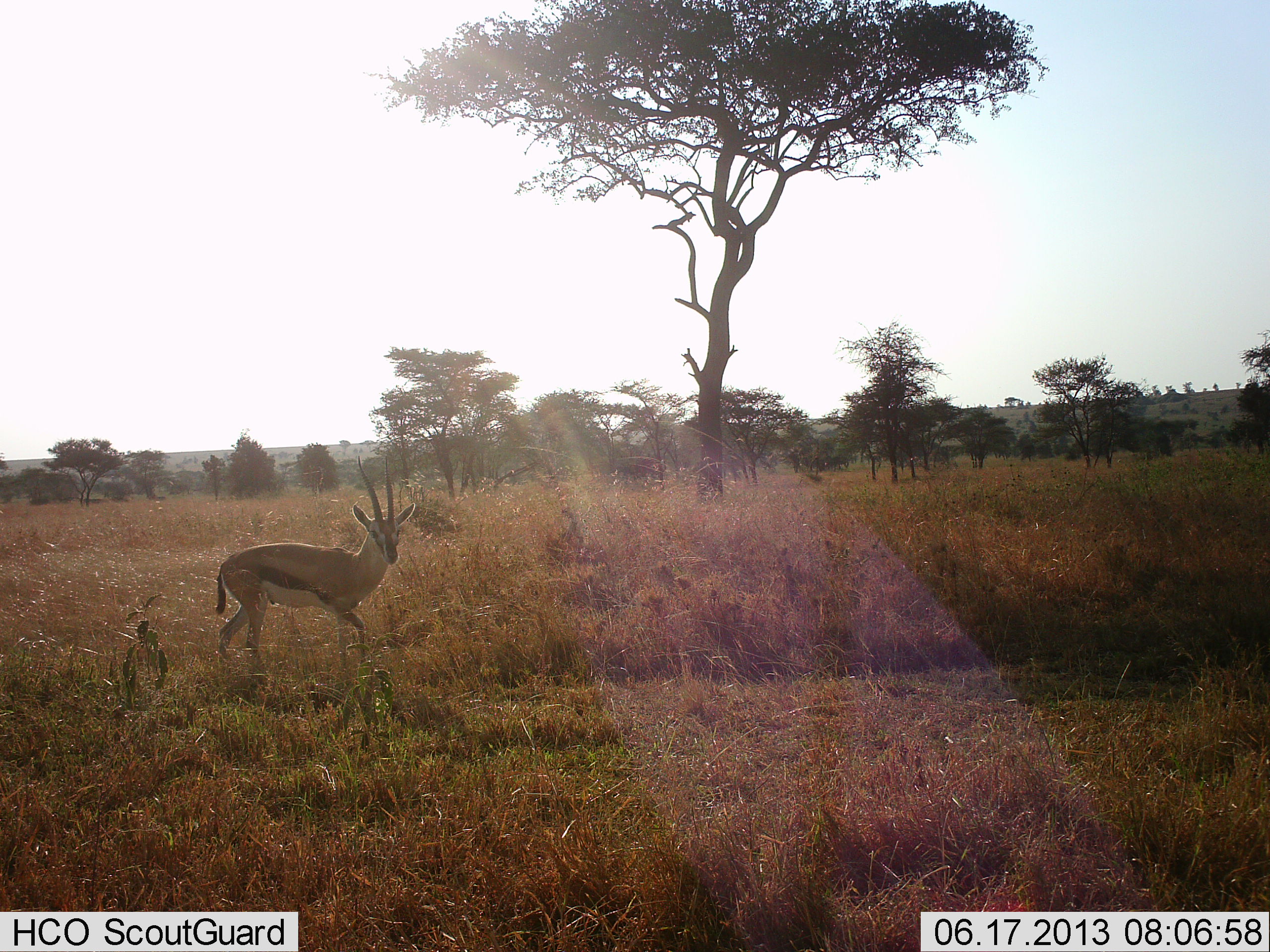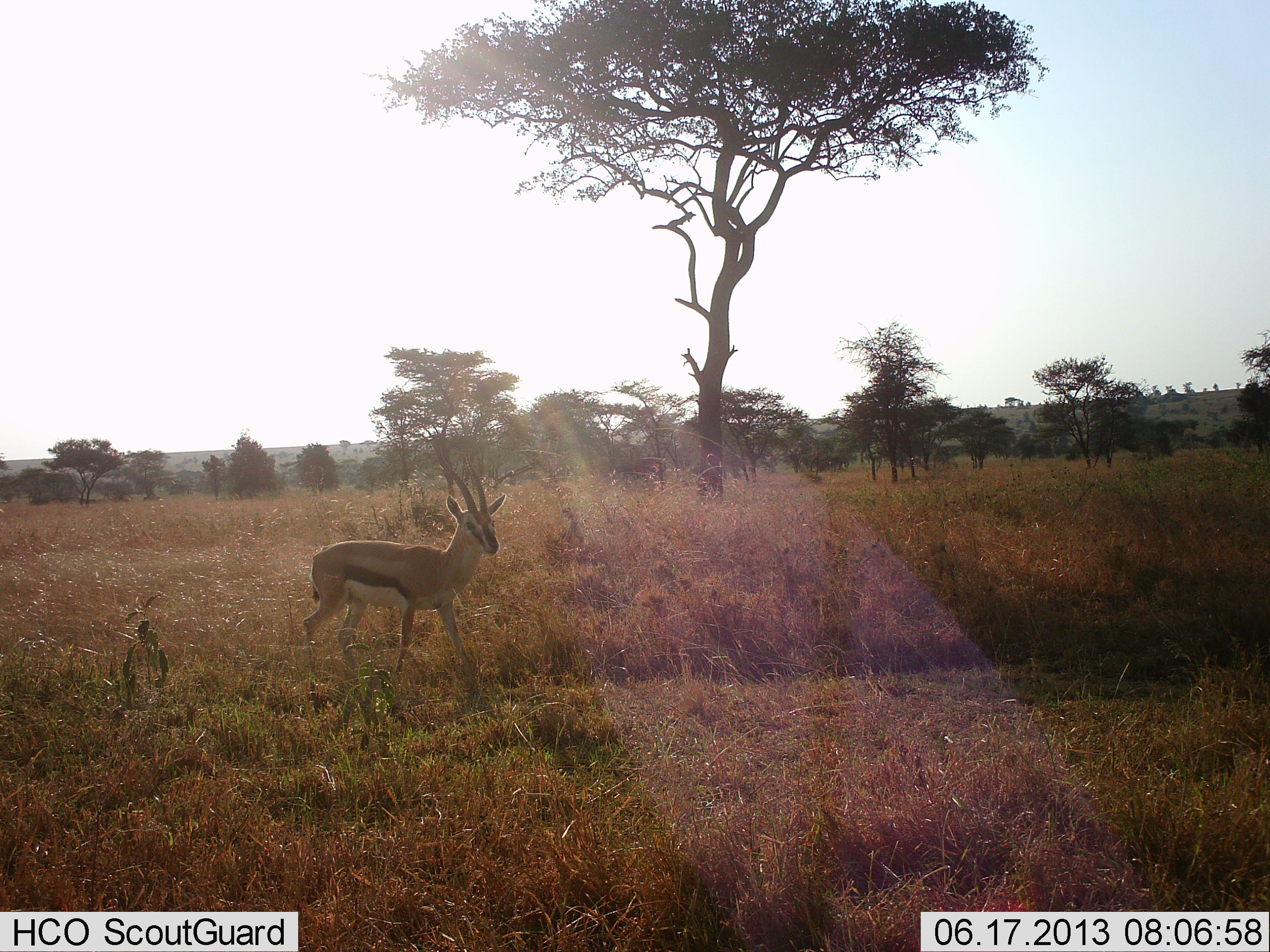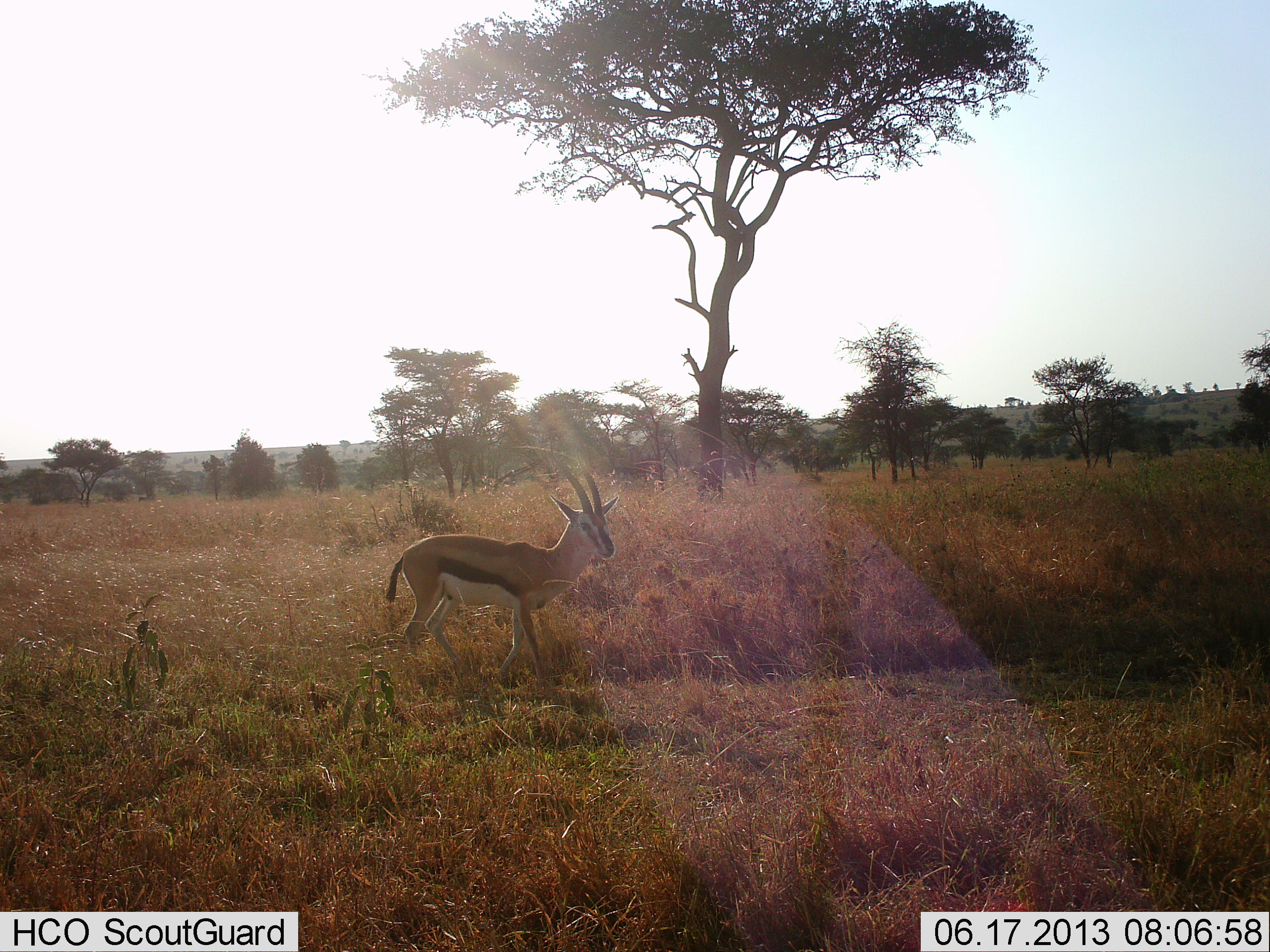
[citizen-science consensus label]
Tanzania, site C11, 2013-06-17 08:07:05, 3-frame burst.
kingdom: Animalia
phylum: Chordata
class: Mammalia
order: Artiodactyla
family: Bovidae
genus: Eudorcas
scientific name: Eudorcas thomsonii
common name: thomson's gazelle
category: gazellethomsons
Gazellethomsons (thomson's gazelle) (Eudorcas thomsonii), count 1. Behavior (volunteer vote fractions): standing 24%, resting 0%, moving 76%, interacting 0%. Young present (vote fraction): 0%. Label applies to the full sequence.